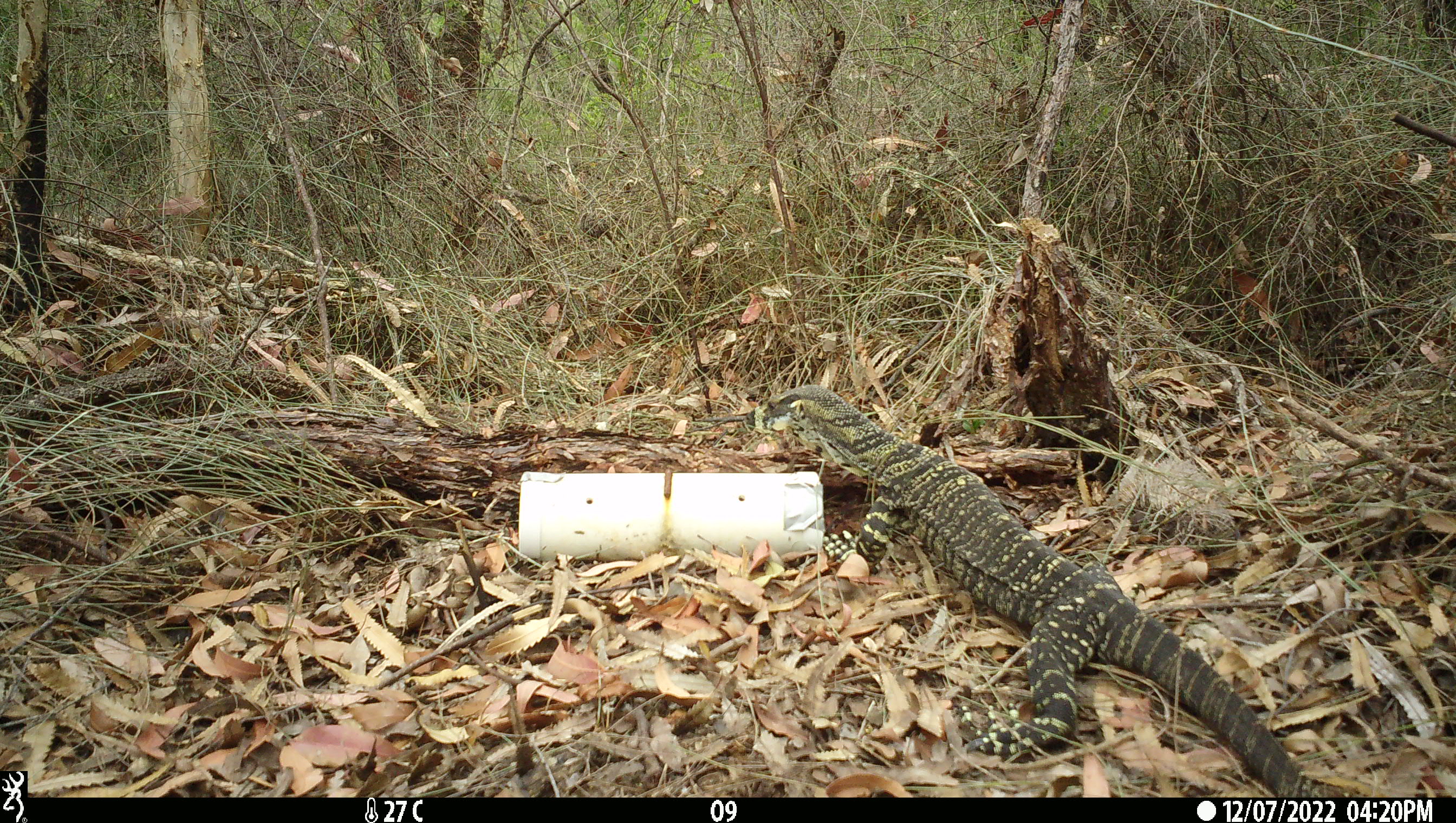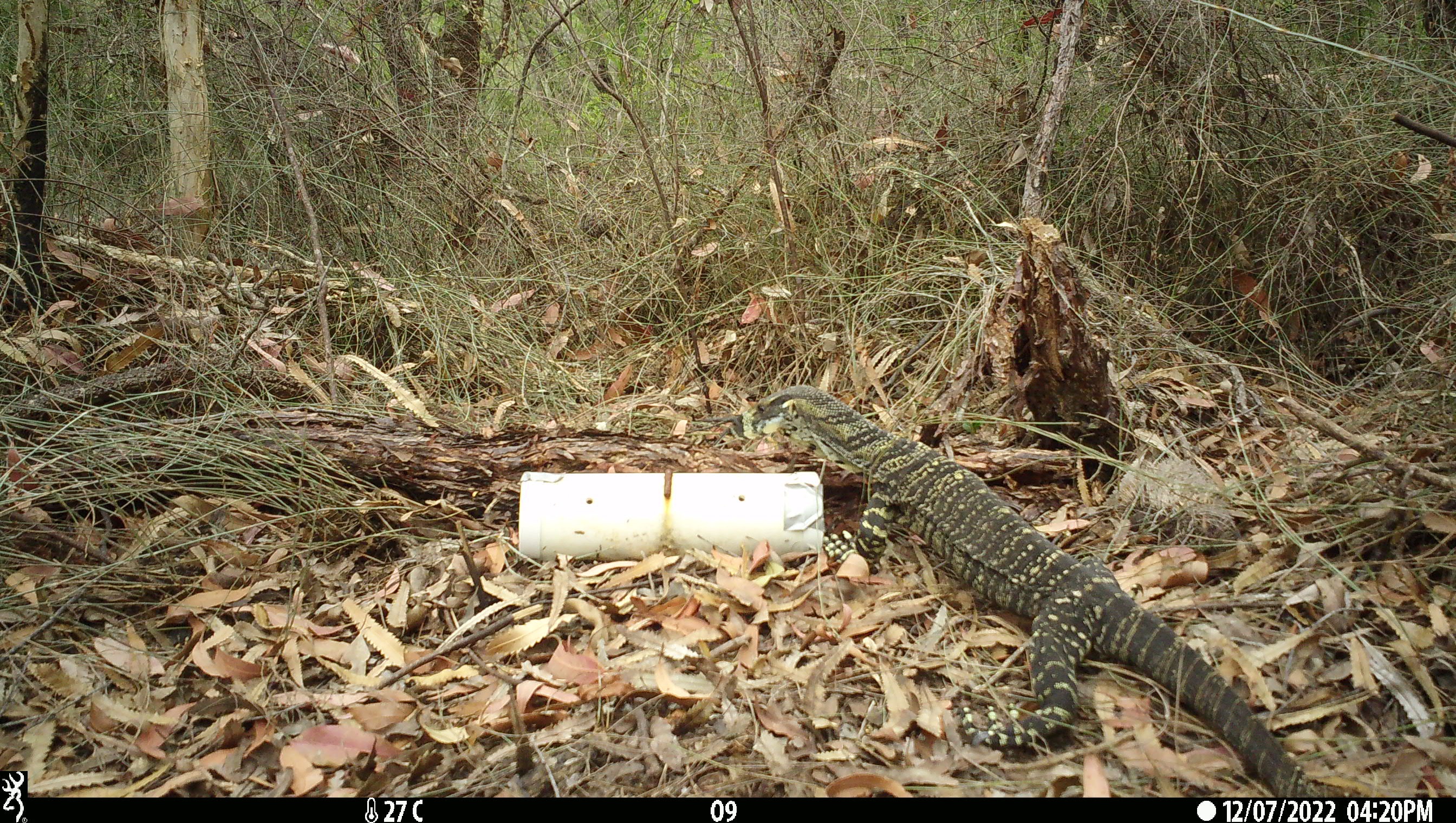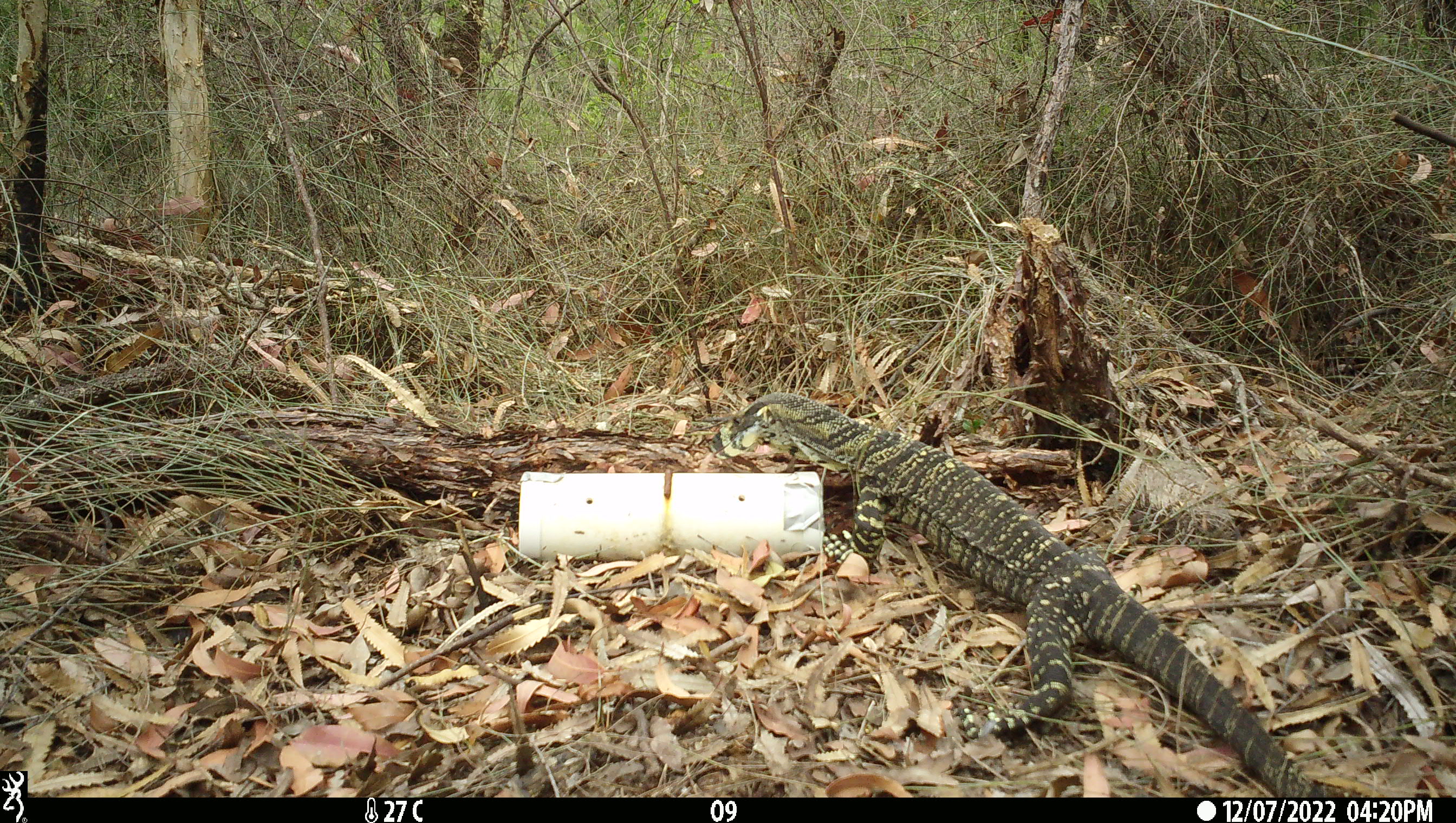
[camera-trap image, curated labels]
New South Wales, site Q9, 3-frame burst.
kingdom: Animalia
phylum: Chordata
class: Reptilia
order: Squamata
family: Varanidae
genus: Varanus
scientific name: Varanus varius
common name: lace monitor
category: goanna